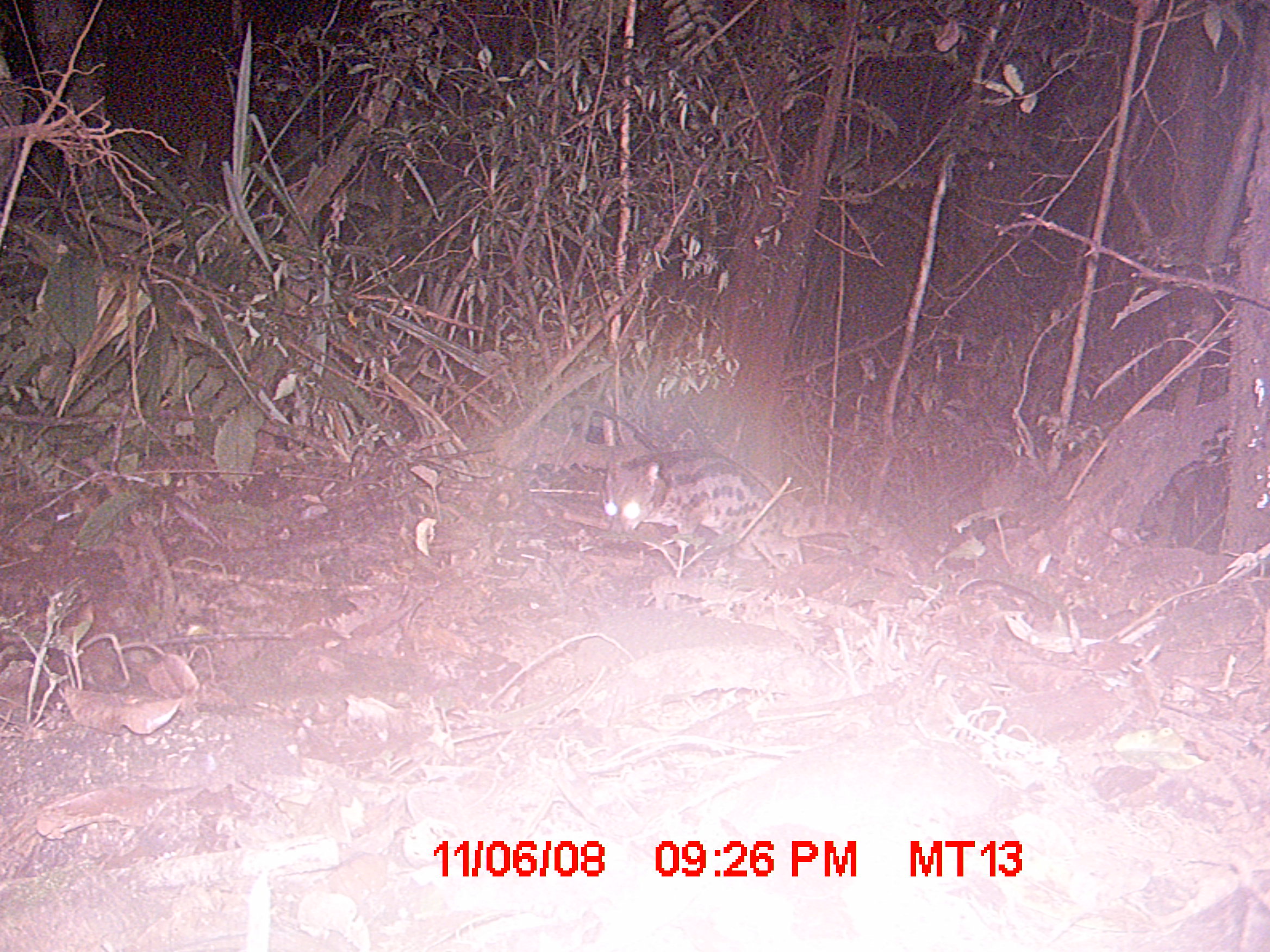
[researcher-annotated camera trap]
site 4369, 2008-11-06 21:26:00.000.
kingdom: Animalia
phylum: Chordata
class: Mammalia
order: Carnivora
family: Eupleridae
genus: Fossa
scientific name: Fossa fossana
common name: fanaloka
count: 1